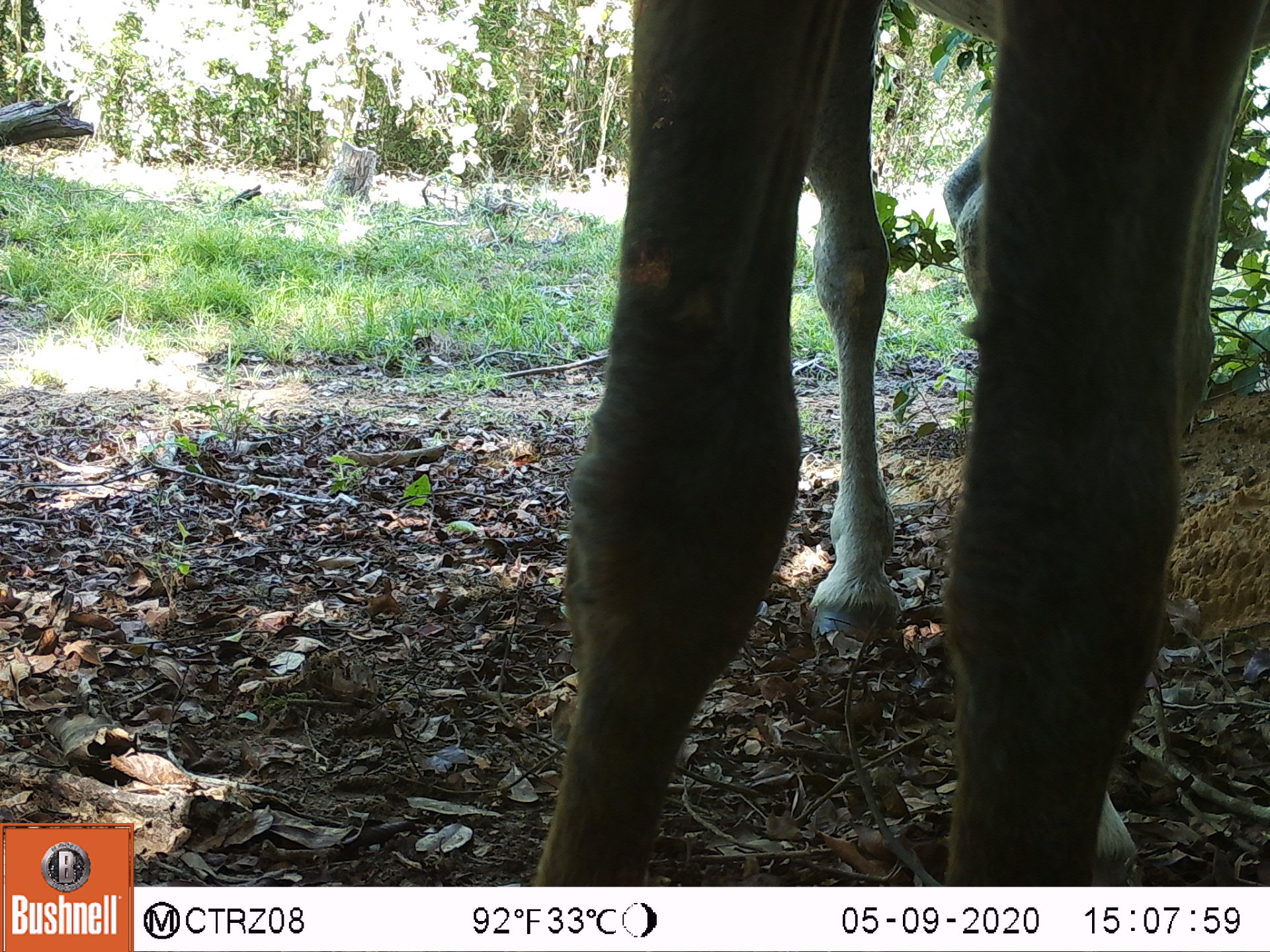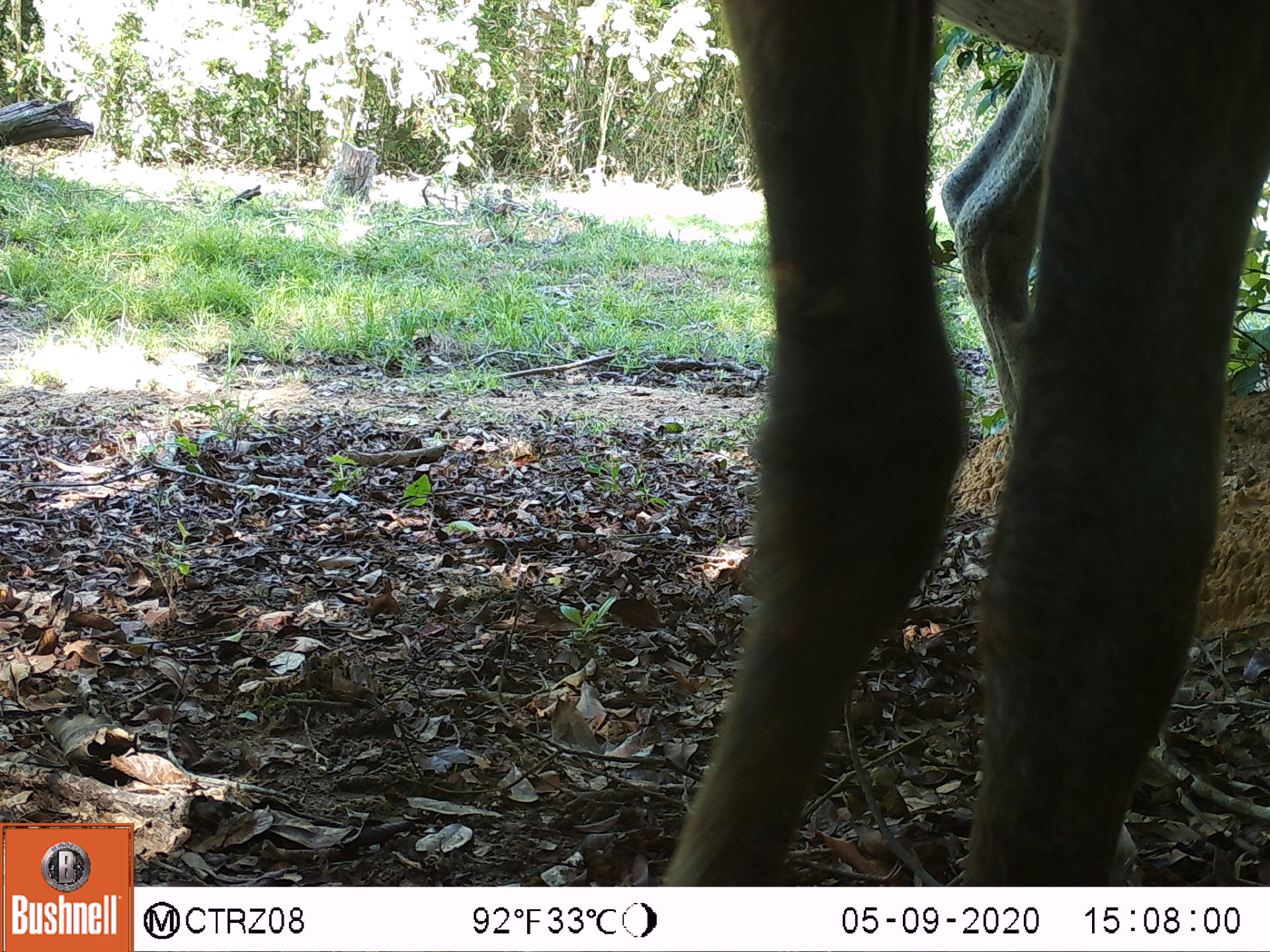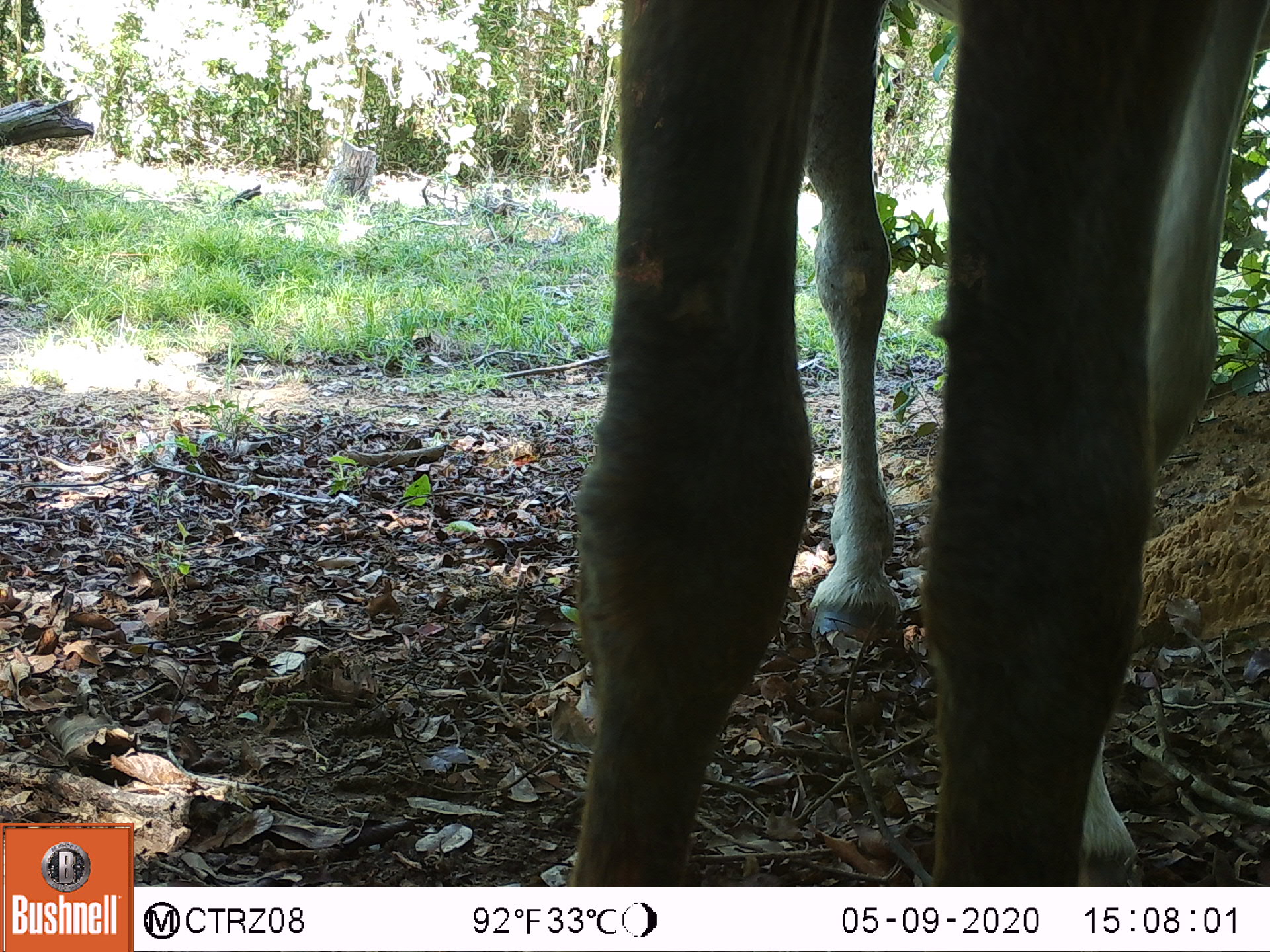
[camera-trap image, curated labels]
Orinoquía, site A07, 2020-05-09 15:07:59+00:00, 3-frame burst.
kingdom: Animalia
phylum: Chordata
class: Mammalia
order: Perissodactyla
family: Equidae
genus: Equus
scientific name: Equus caballus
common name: domestic horse